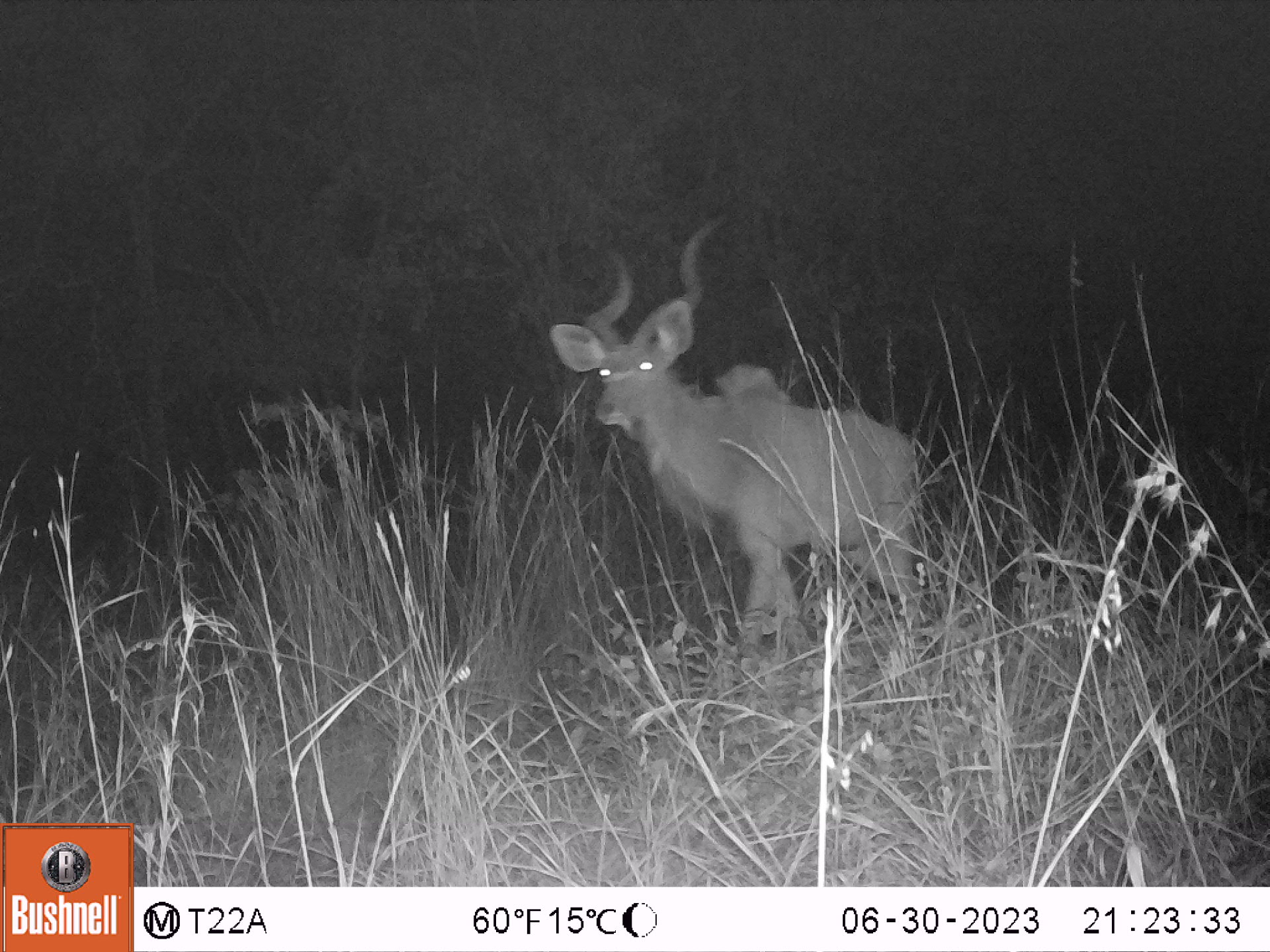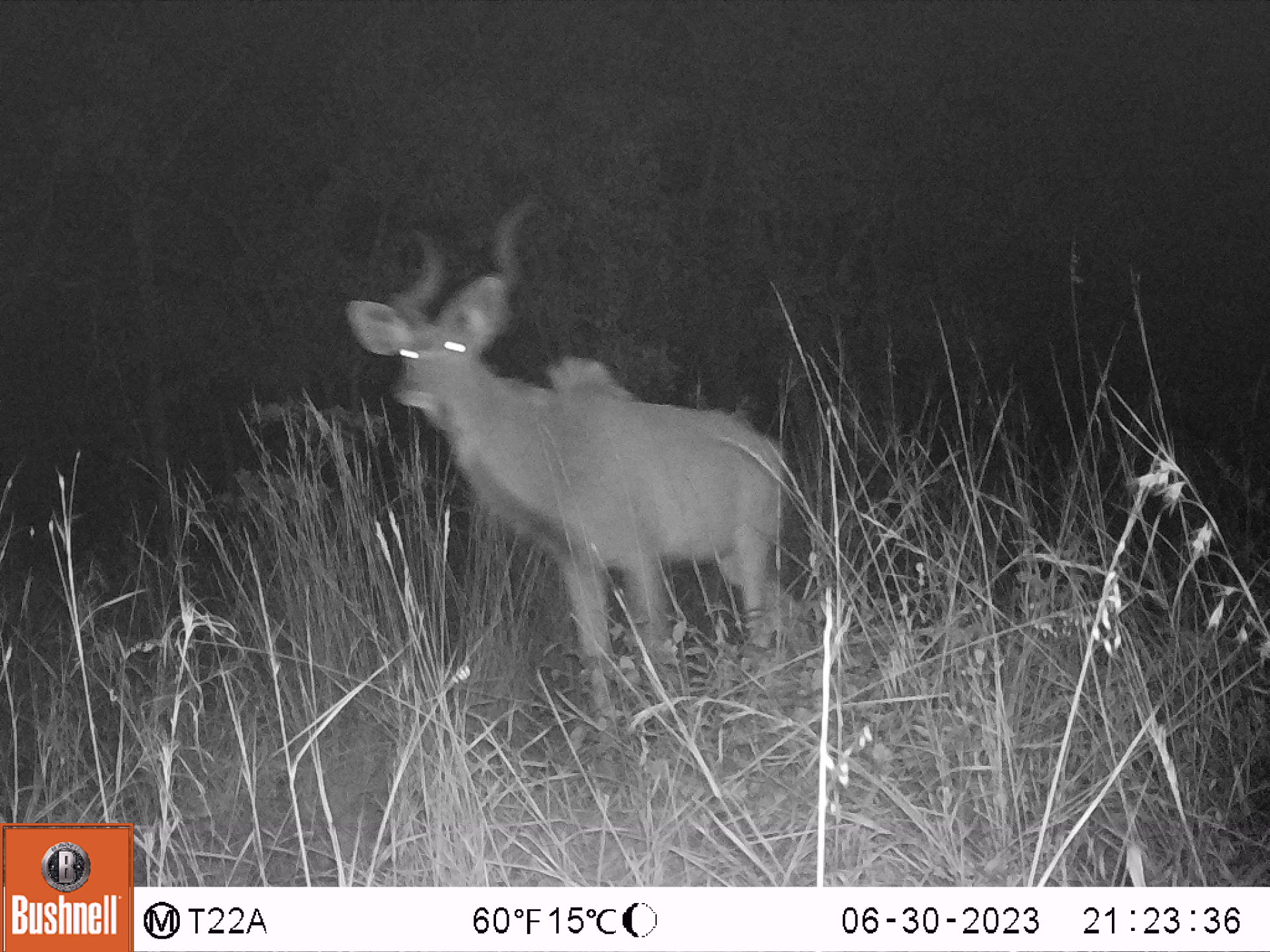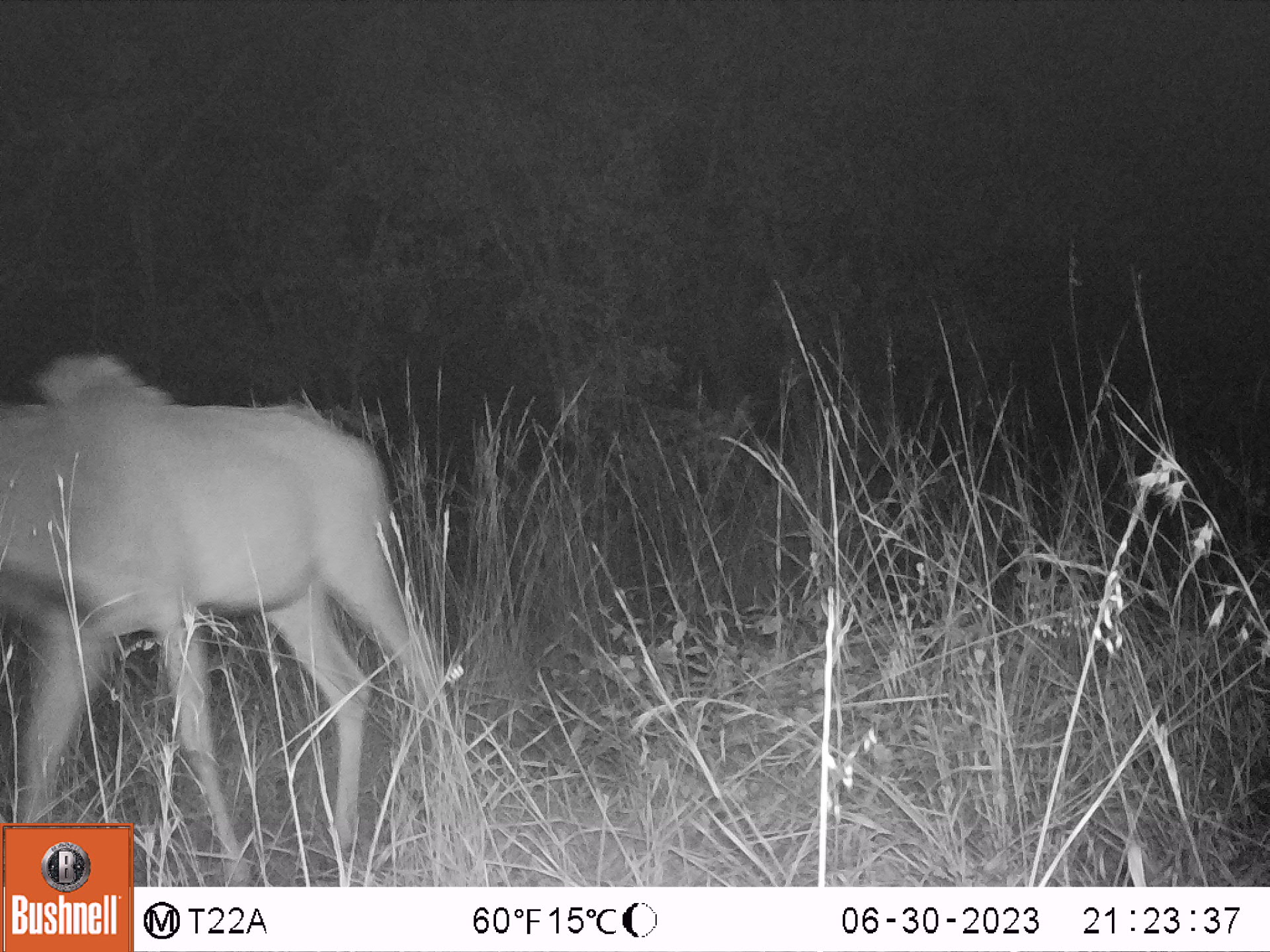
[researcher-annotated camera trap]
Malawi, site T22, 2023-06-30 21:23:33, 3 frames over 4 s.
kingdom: Animalia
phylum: Chordata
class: Mammalia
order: Artiodactyla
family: Bovidae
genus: Tragelaphus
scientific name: Tragelaphus strepsiceros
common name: greater kudu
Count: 1.